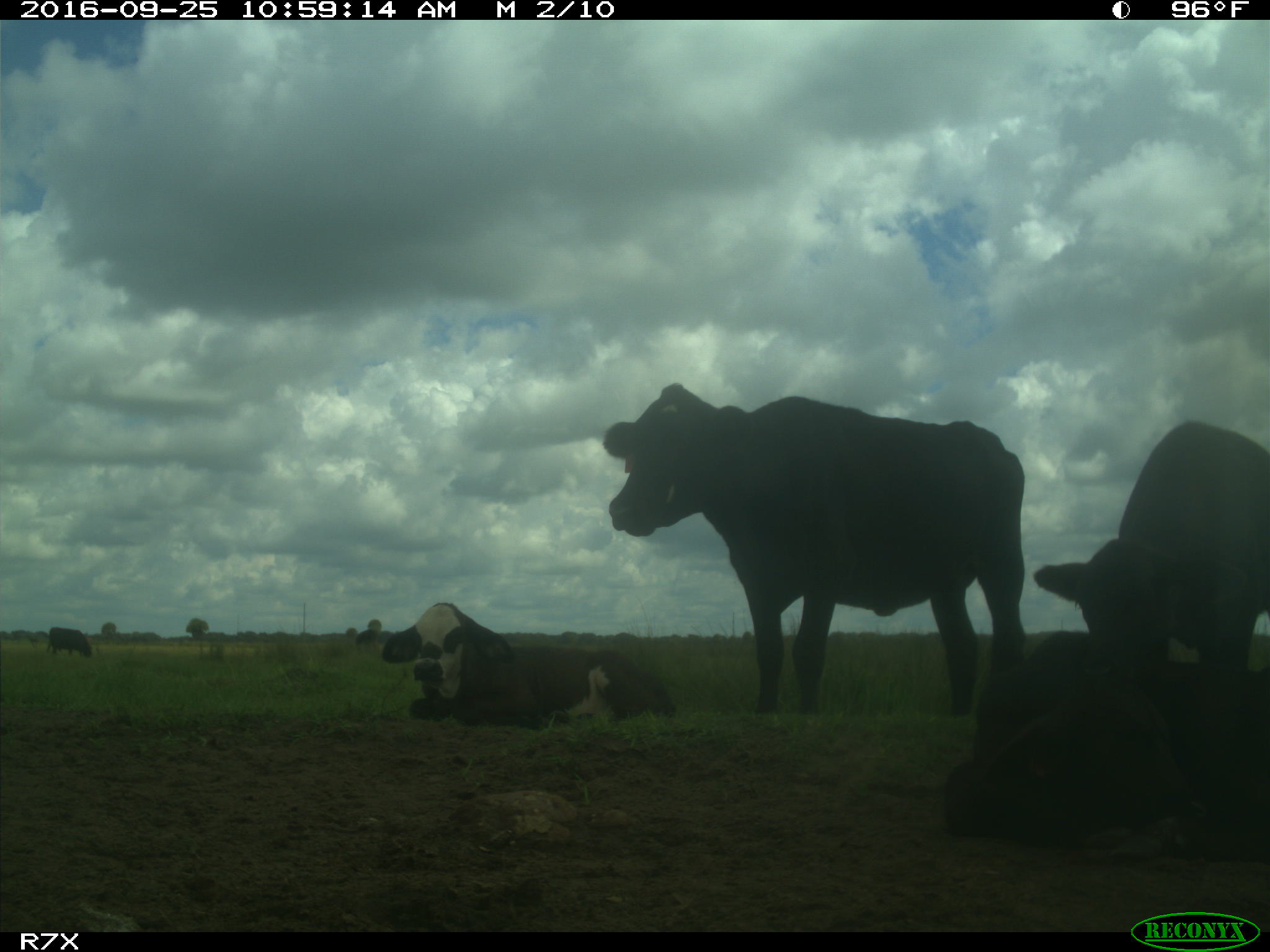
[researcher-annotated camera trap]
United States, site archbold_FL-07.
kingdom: Animalia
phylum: Chordata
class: Mammalia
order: Artiodactyla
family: Bovidae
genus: Bos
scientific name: Bos taurus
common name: domestic cow